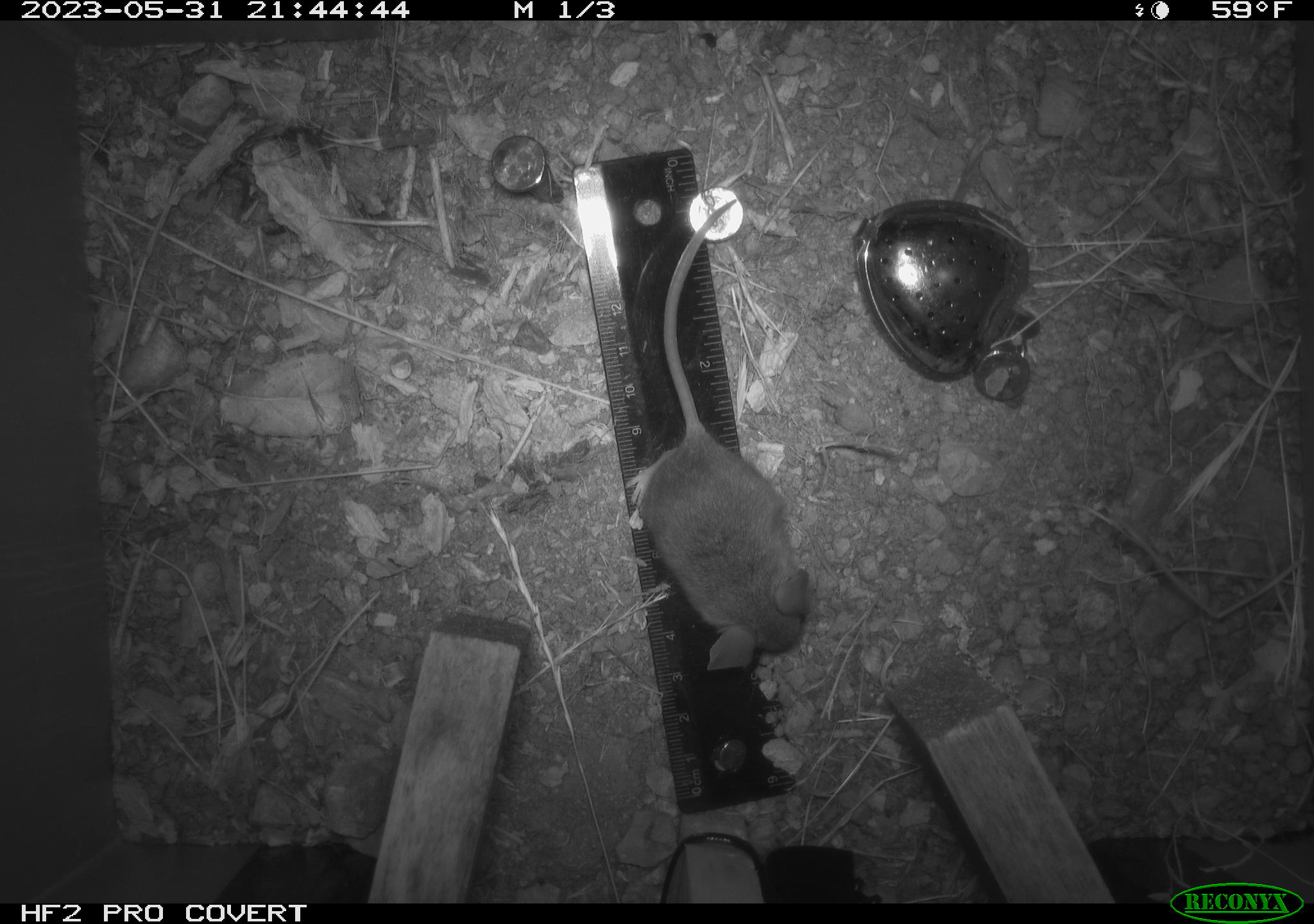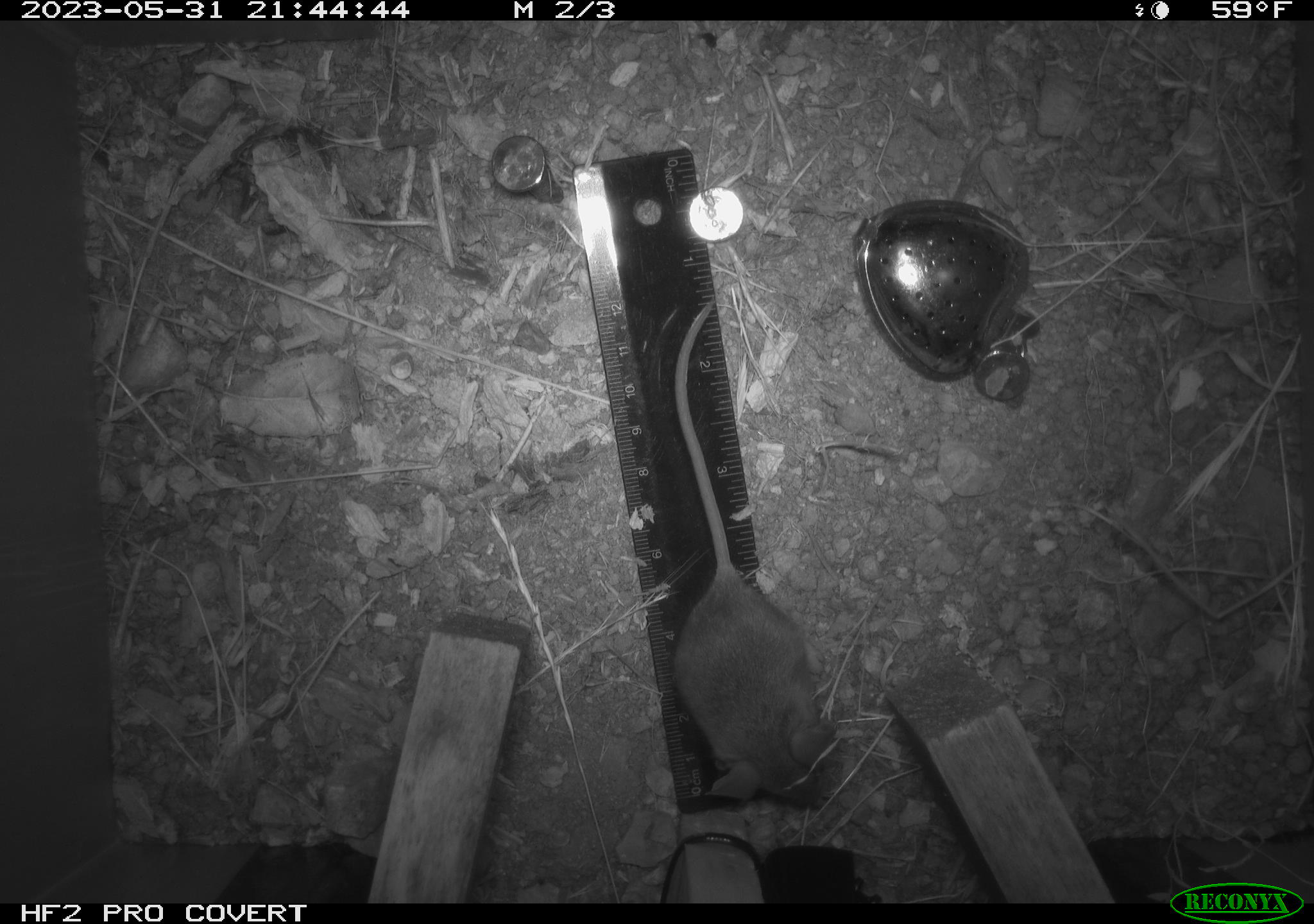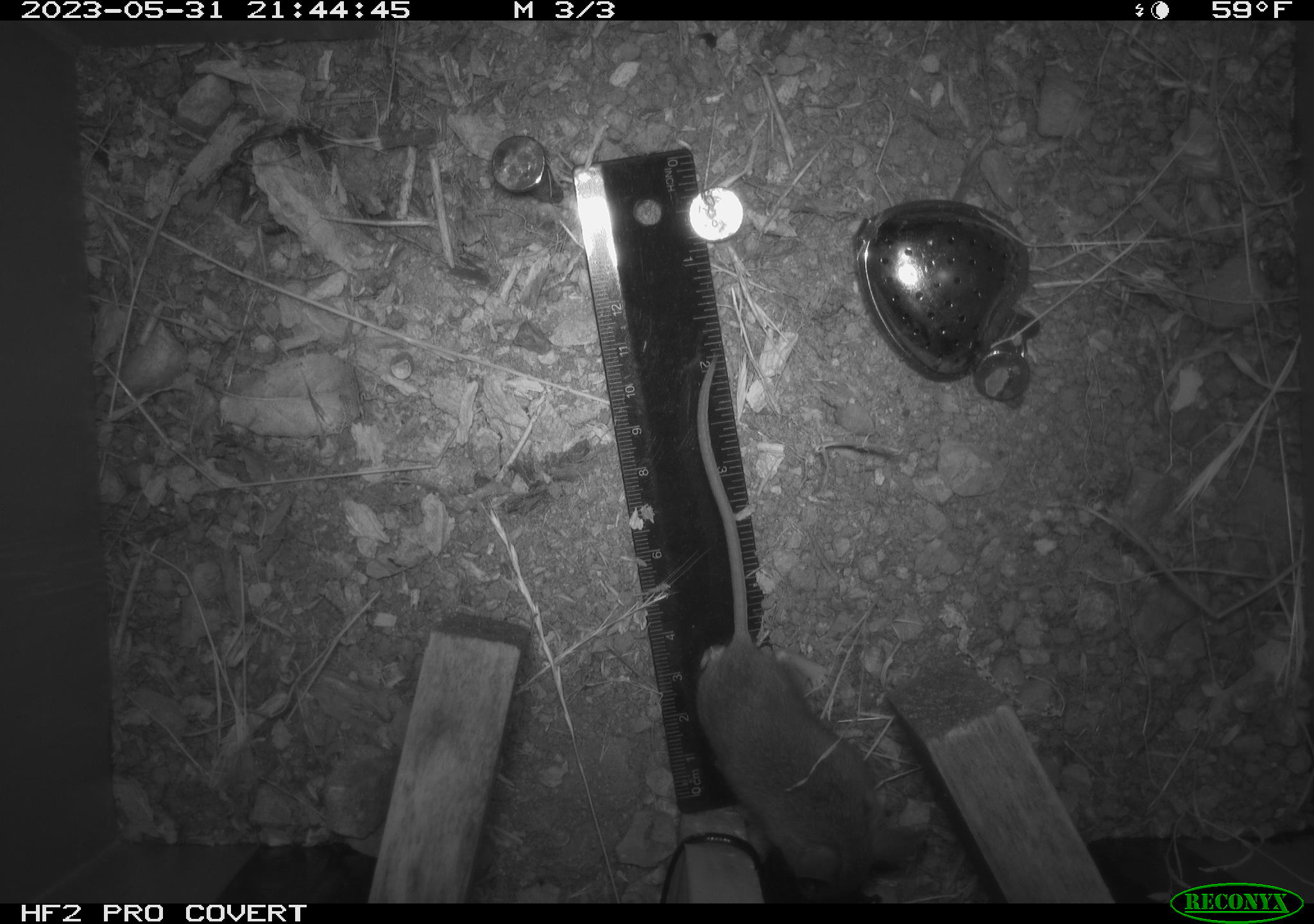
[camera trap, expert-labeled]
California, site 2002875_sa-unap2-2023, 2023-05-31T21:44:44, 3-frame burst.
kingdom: Animalia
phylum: Chordata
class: Mammalia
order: Rodentia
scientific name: Rodentia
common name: mouse species